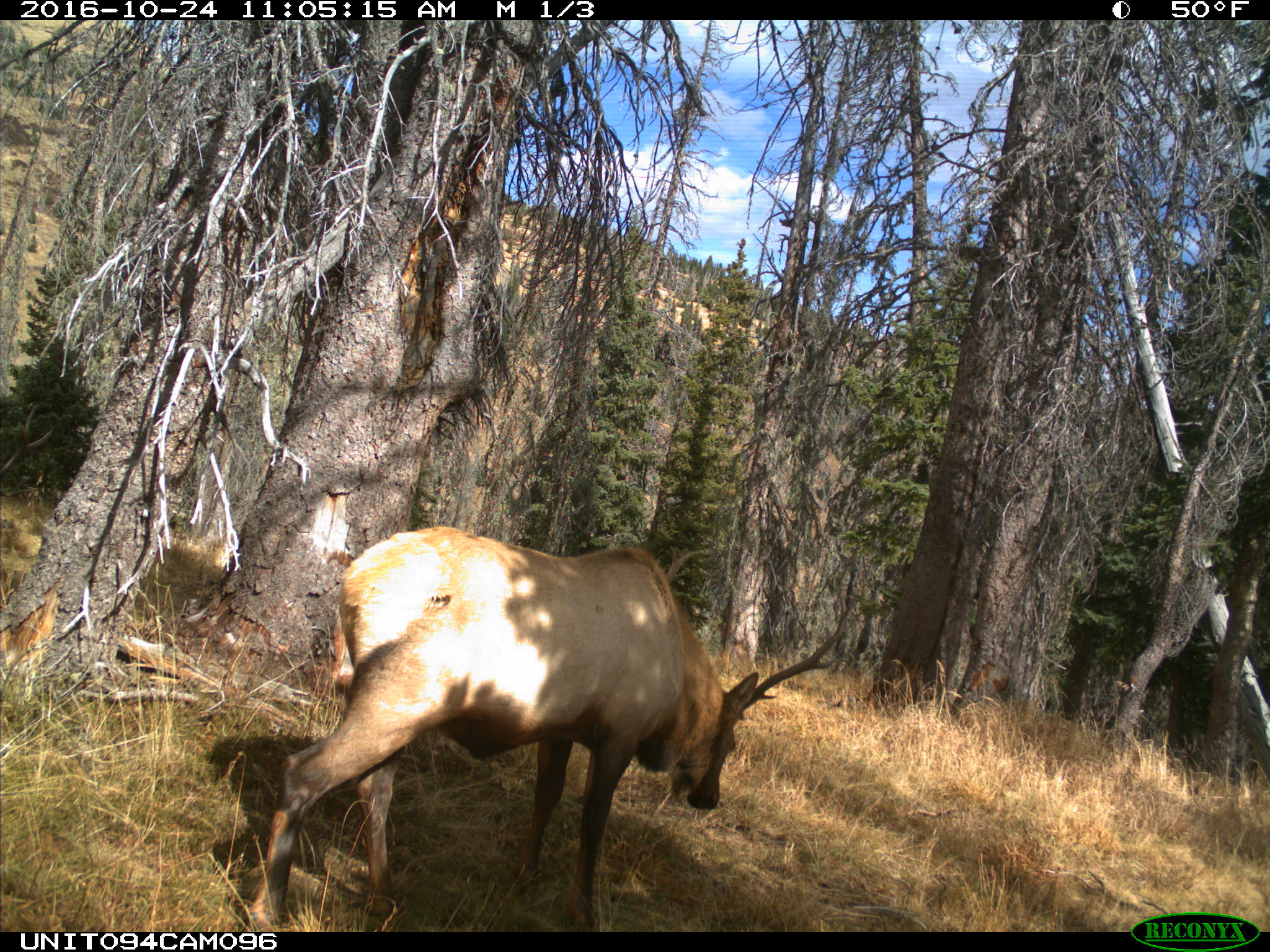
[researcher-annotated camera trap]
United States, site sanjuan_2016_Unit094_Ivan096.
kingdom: Animalia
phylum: Chordata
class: Mammalia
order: Artiodactyla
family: Cervidae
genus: Cervus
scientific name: Cervus elaphus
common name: red deer